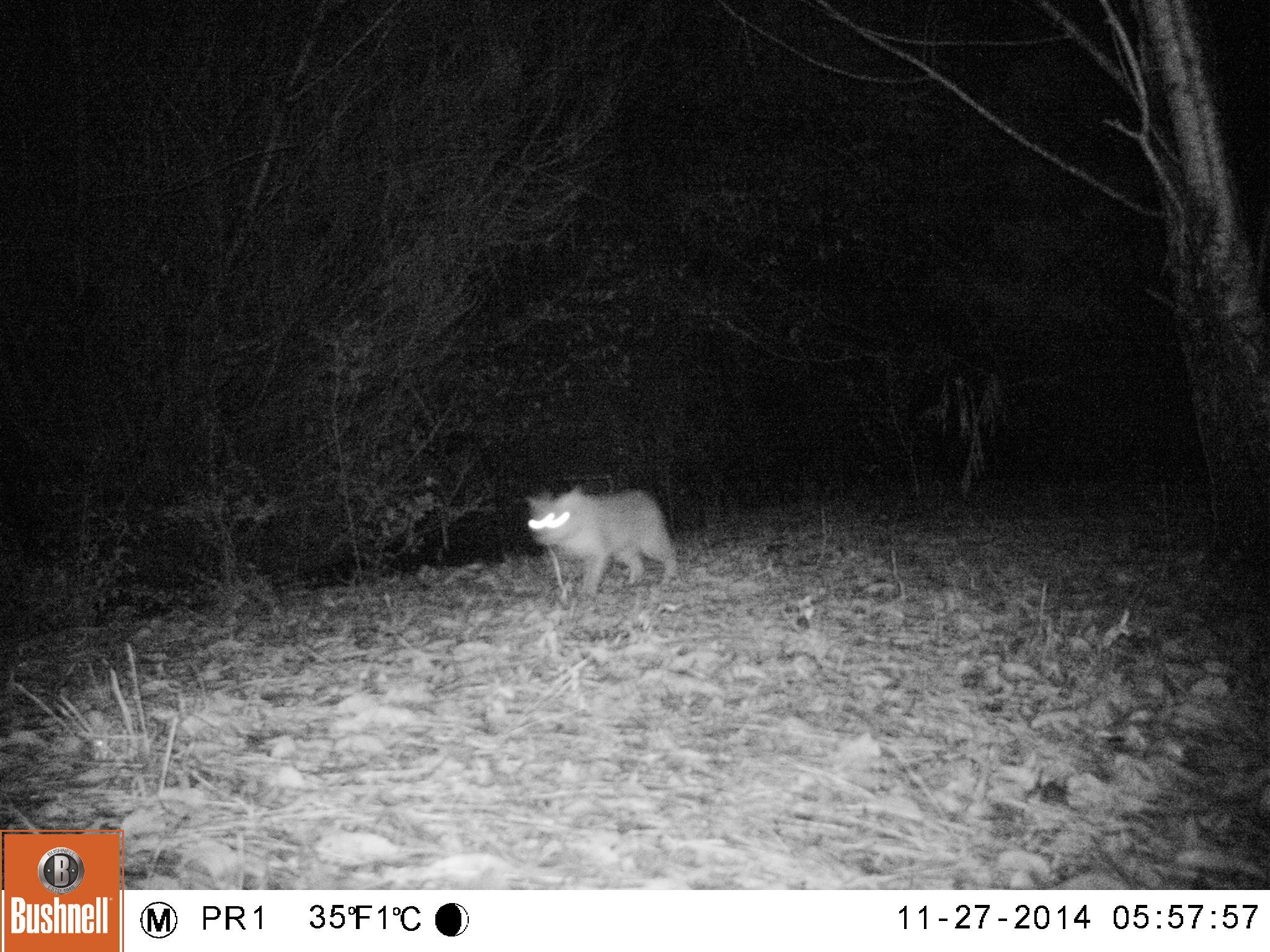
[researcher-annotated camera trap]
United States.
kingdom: Animalia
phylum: Chordata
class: Mammalia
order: Carnivora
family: Felidae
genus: Lynx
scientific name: Lynx rufus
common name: bobcat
Bobcat (Lynx rufus).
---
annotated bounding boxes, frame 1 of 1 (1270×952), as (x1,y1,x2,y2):
Bobcat: (499,464,686,604)